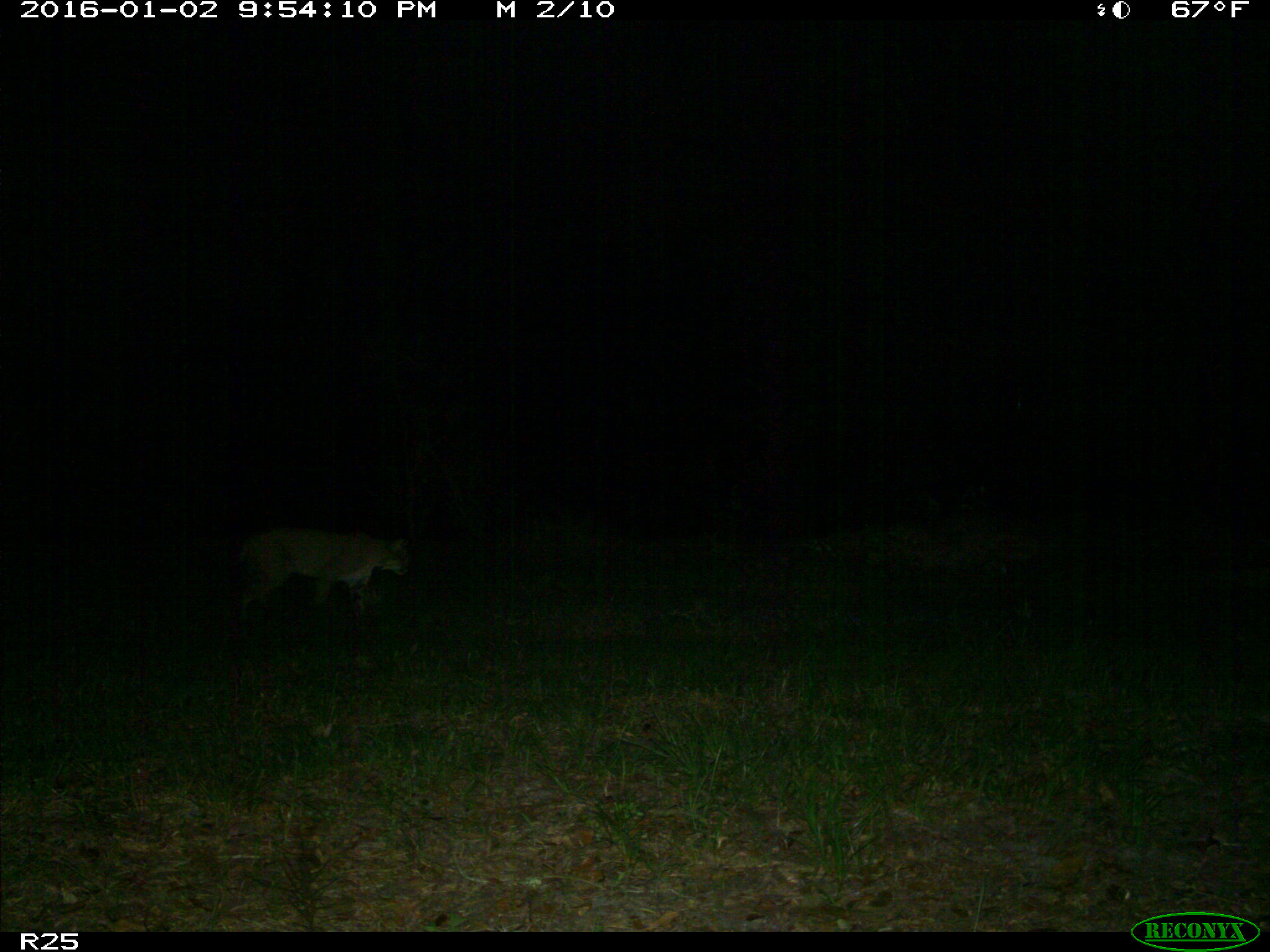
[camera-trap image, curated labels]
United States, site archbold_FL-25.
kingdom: Animalia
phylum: Chordata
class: Mammalia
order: Carnivora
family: Felidae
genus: Lynx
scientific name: Lynx rufus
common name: bobcat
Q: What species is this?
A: Lynx rufus (bobcat).